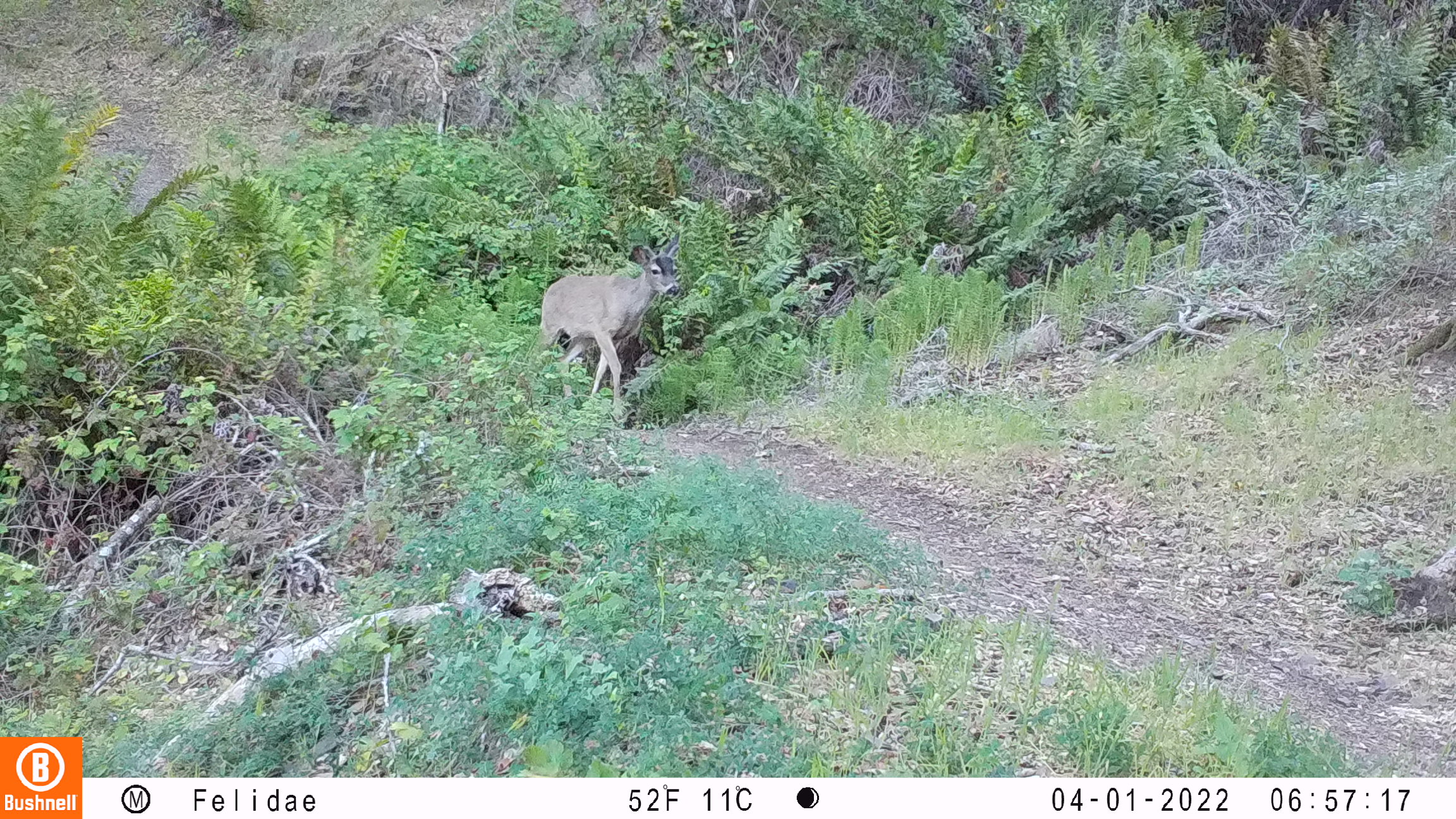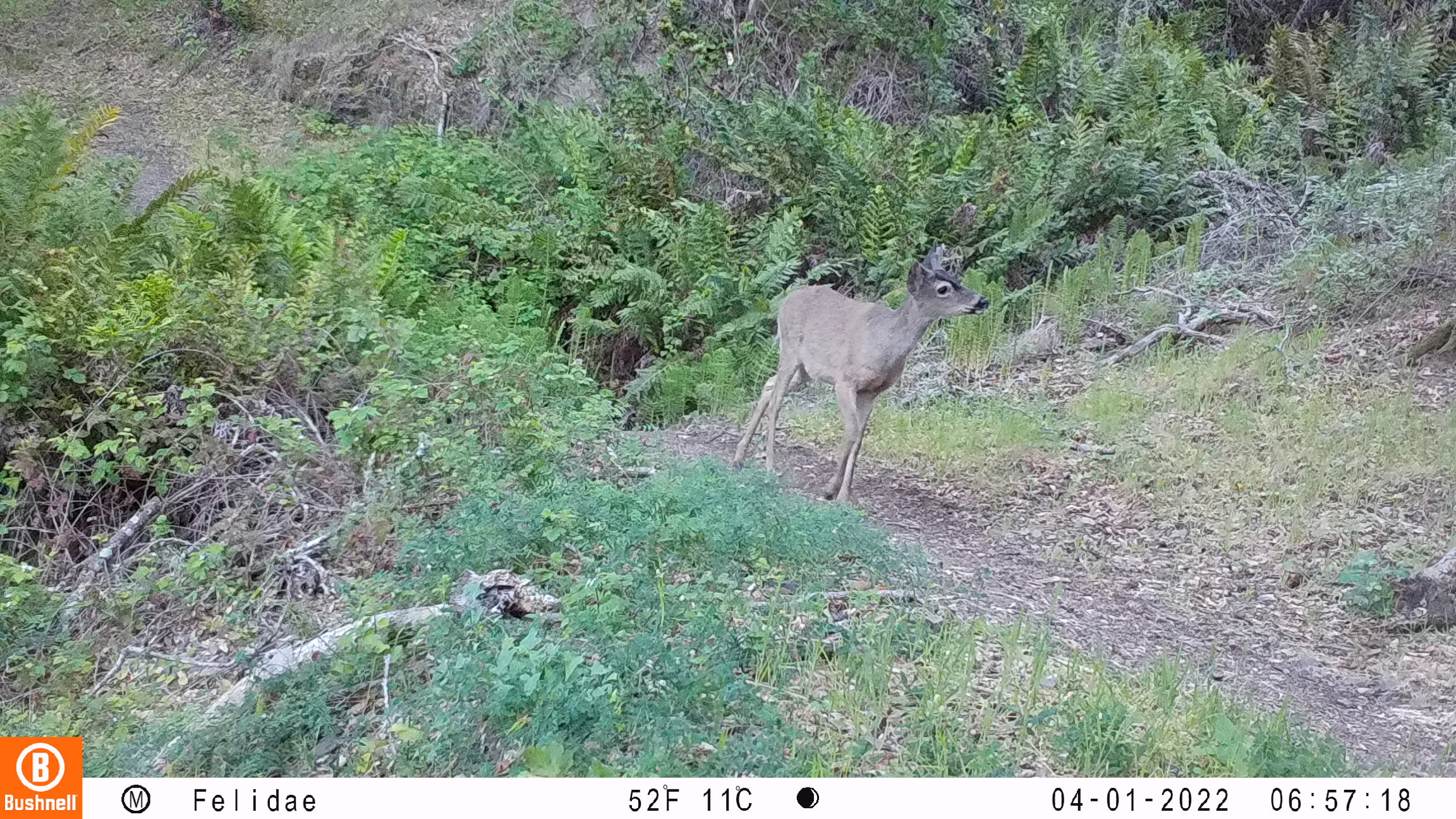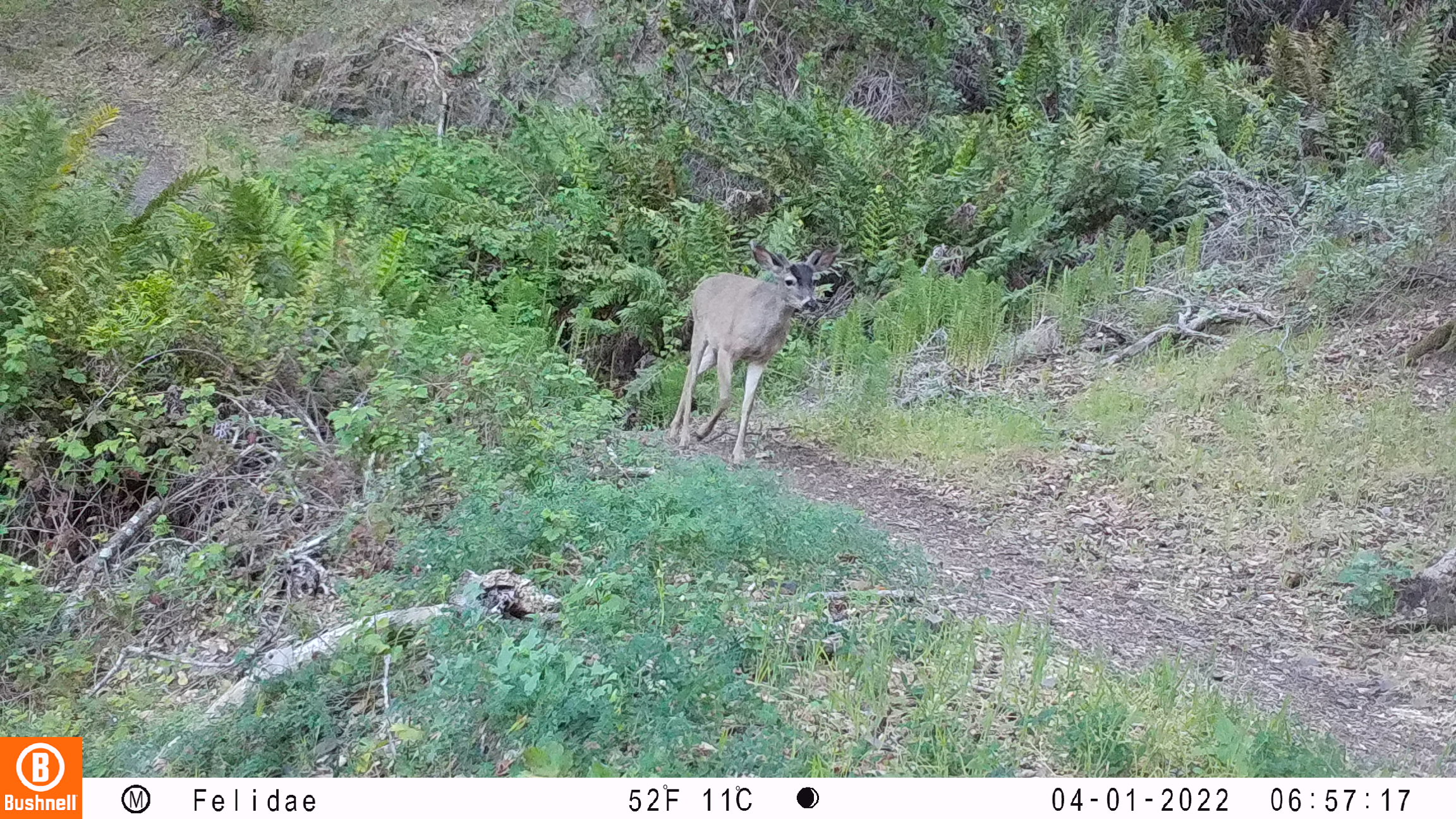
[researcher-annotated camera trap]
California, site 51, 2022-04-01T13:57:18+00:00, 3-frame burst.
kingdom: Animalia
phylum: Chordata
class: Mammalia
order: Artiodactyla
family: Cervidae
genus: Odocoileus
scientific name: Odocoileus hemionus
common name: mule deer